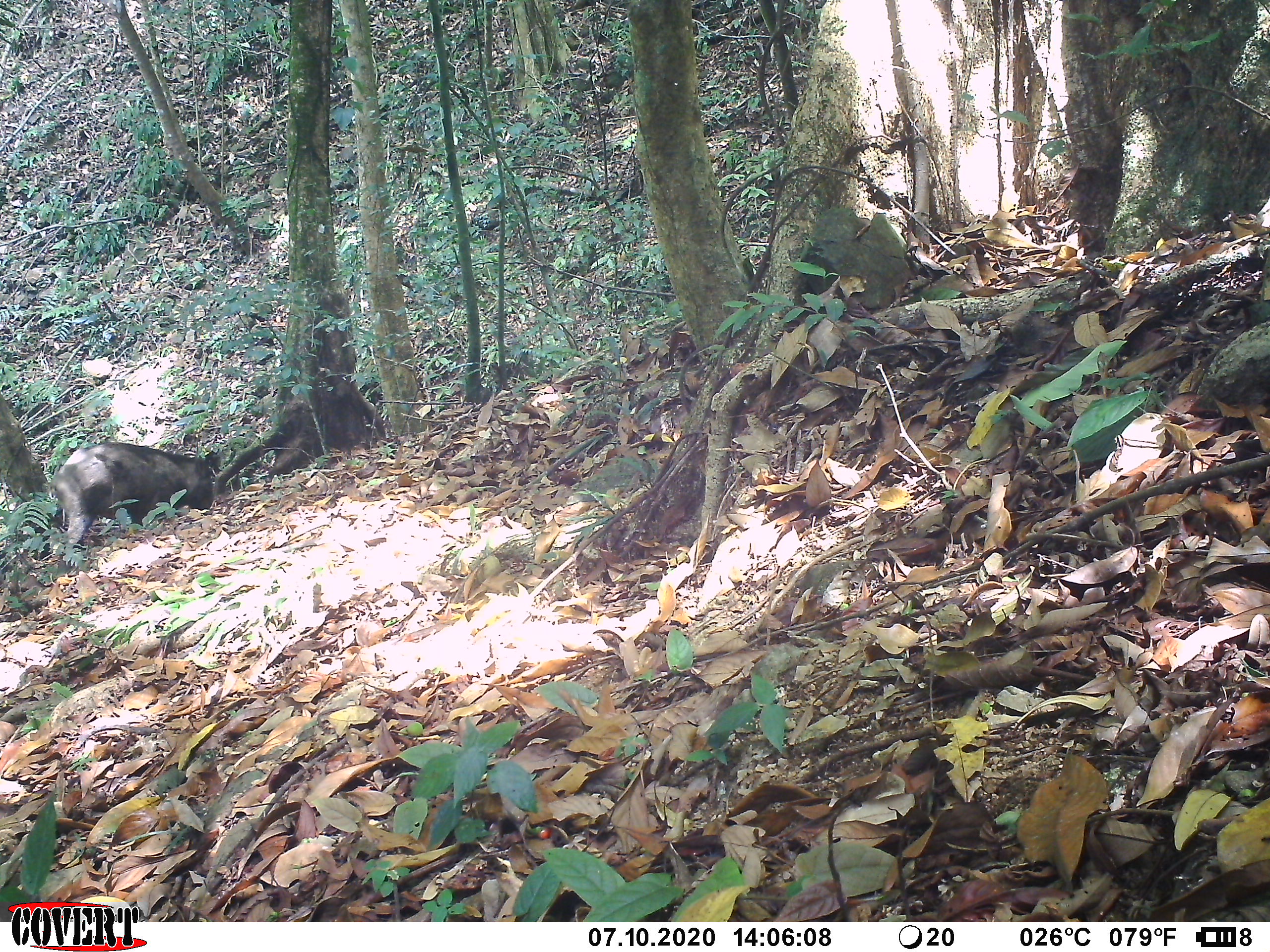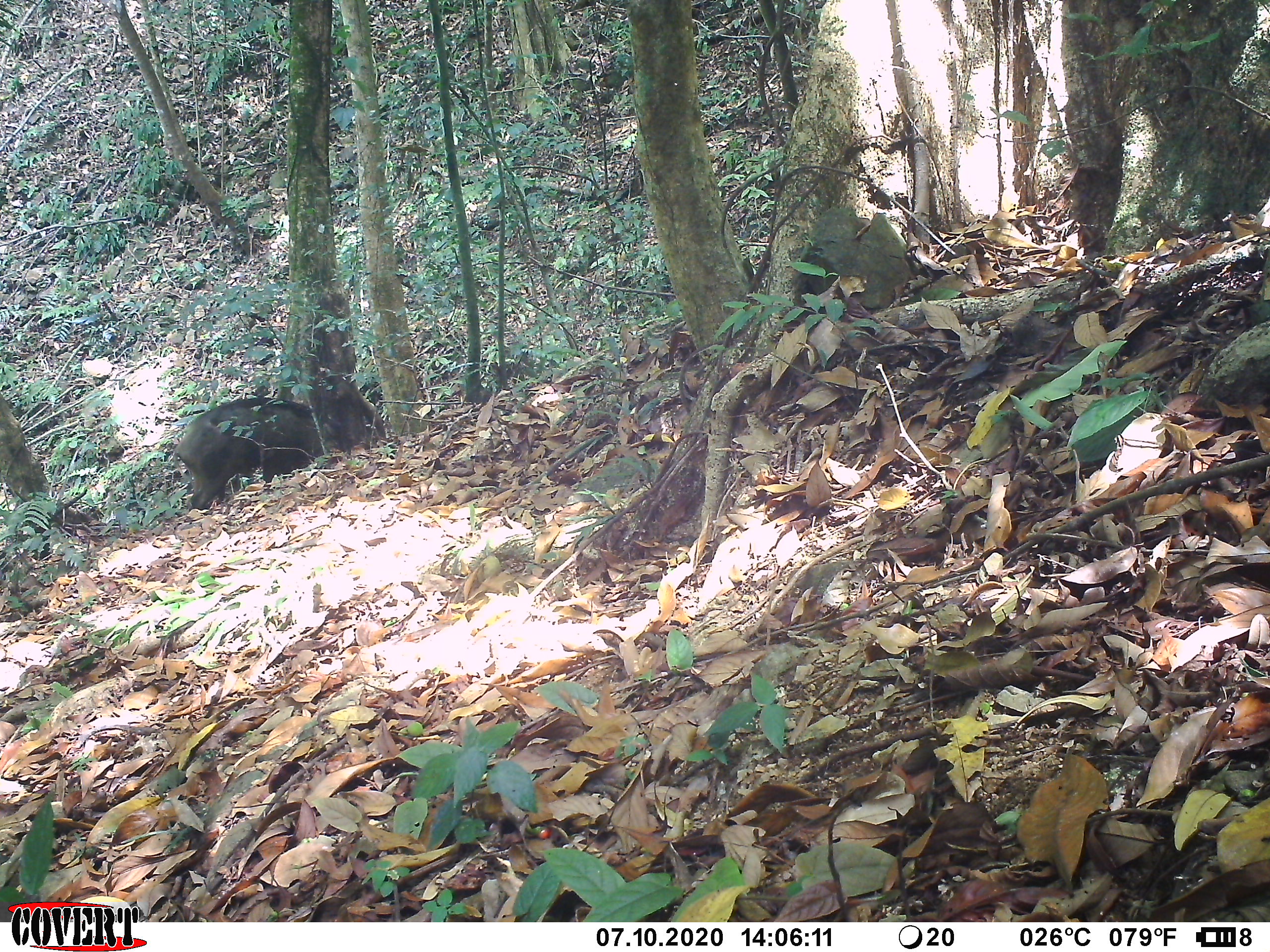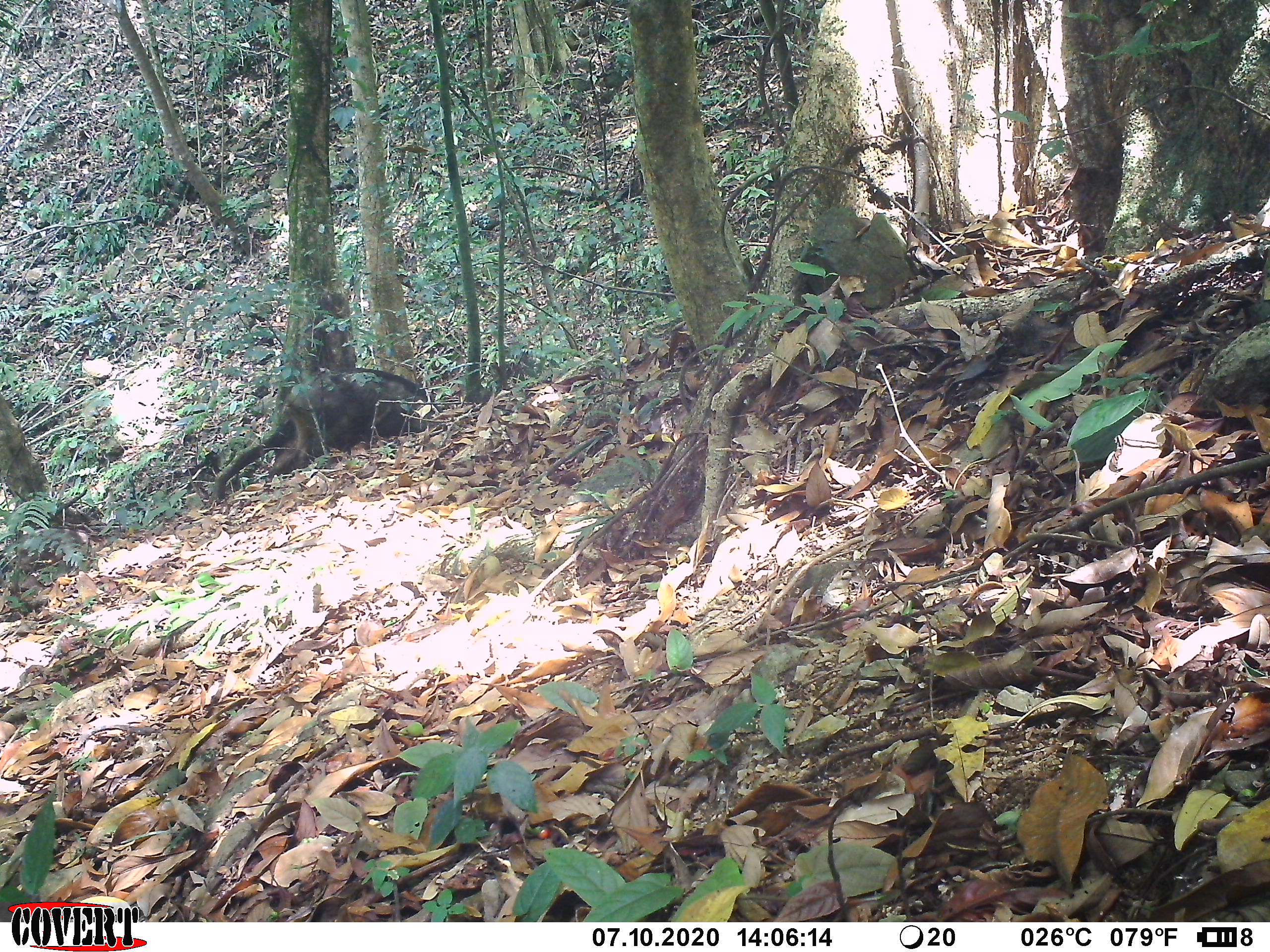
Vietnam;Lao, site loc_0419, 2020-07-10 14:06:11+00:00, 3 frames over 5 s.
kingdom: Animalia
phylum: Chordata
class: Mammalia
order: Artiodactyla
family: Suidae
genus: Sus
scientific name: Sus scrofa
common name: eurasian wild pig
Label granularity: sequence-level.